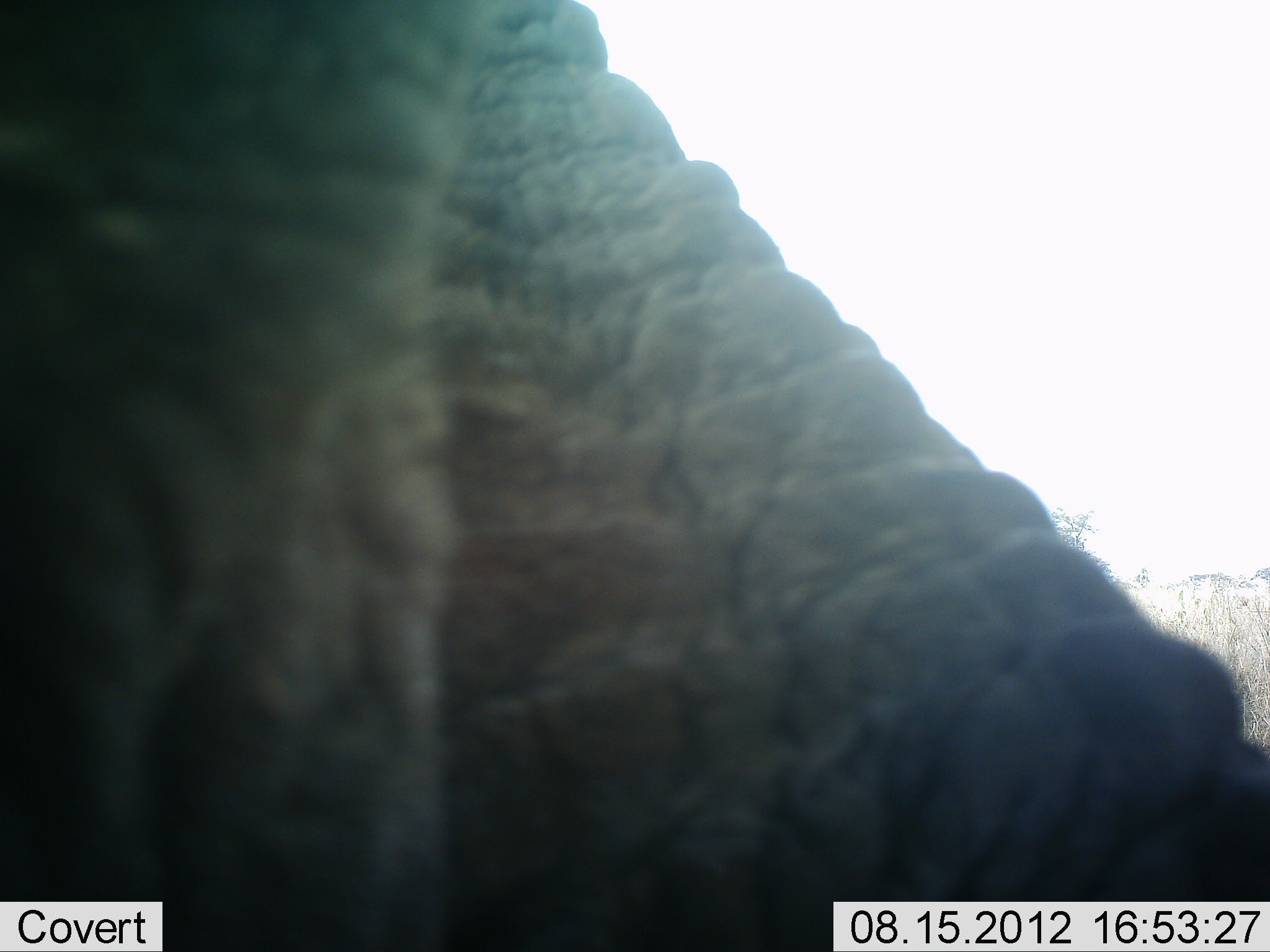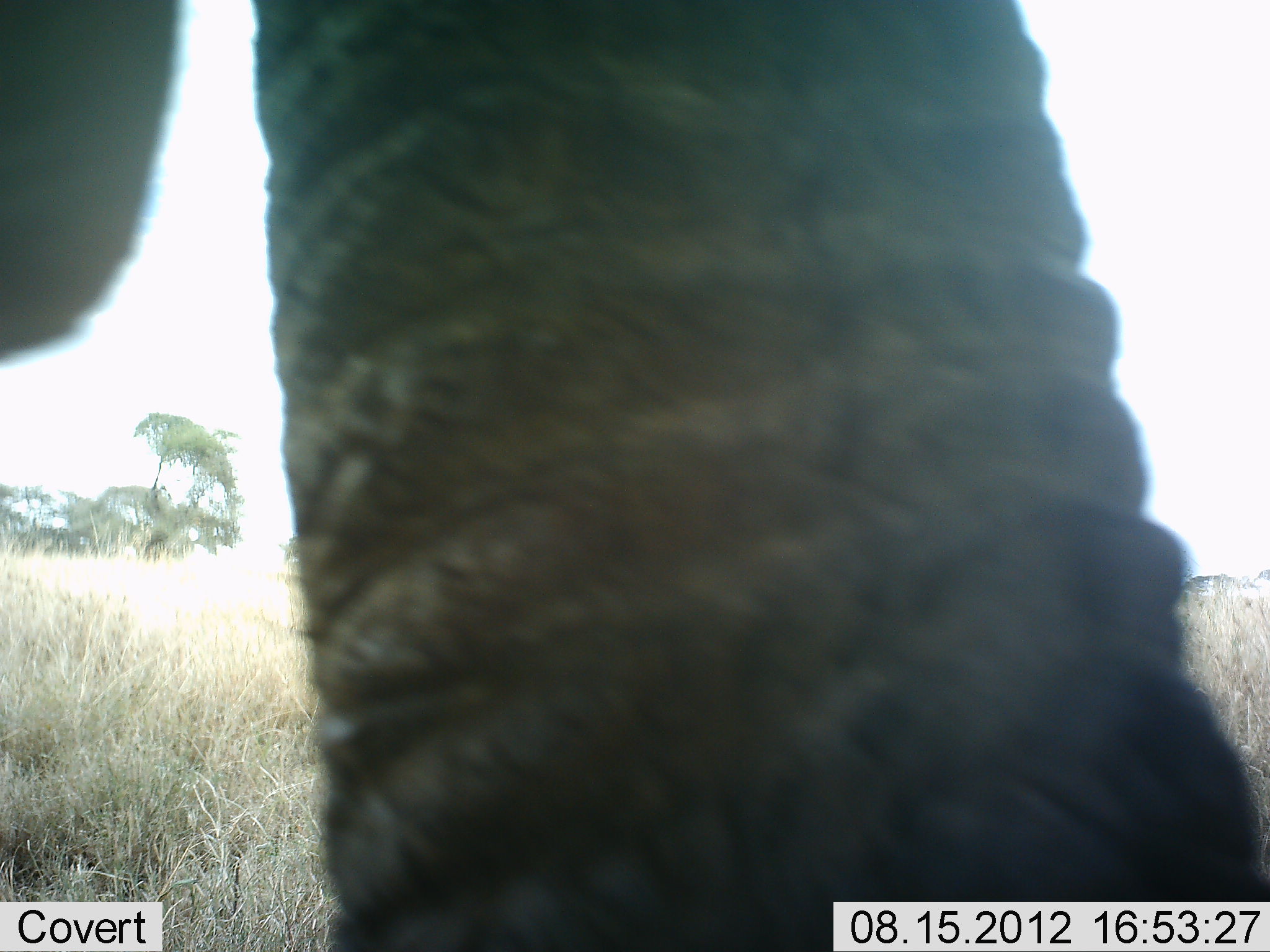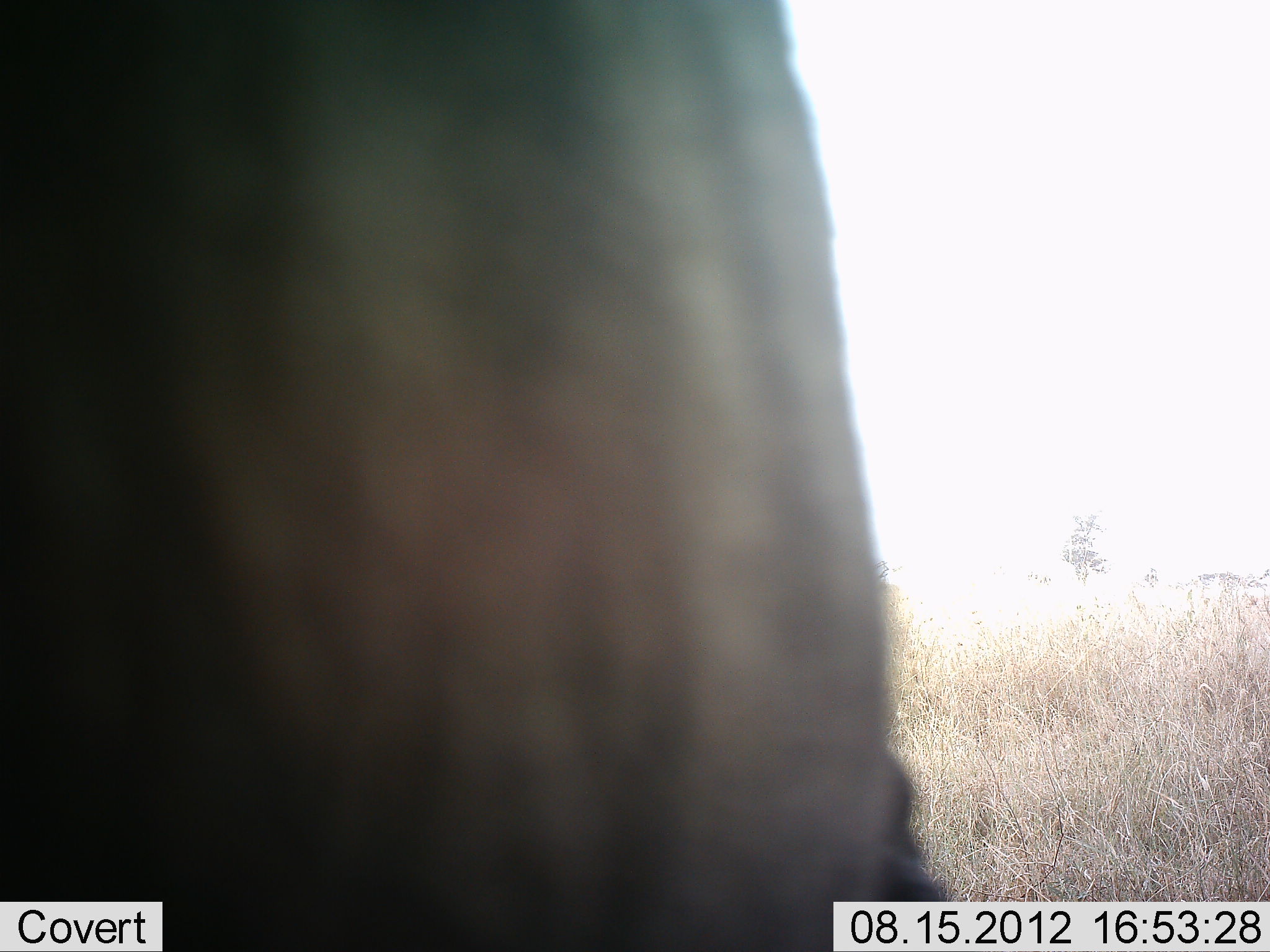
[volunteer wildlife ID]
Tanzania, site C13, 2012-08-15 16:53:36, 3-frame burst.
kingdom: Animalia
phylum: Chordata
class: Mammalia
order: Proboscidea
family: Elephantidae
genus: Loxodonta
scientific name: Loxodonta africana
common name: african bush elephant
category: elephant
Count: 1.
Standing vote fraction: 50%.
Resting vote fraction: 0%.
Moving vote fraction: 30%.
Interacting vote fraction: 0%.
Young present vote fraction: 0%.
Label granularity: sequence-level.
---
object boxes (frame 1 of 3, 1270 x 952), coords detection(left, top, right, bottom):
animal: detection(1, 1, 1269, 952)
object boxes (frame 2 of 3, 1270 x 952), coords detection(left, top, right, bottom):
animal: detection(1, 1, 1269, 952)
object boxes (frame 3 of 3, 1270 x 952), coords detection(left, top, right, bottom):
animal: detection(2, 0, 946, 951)